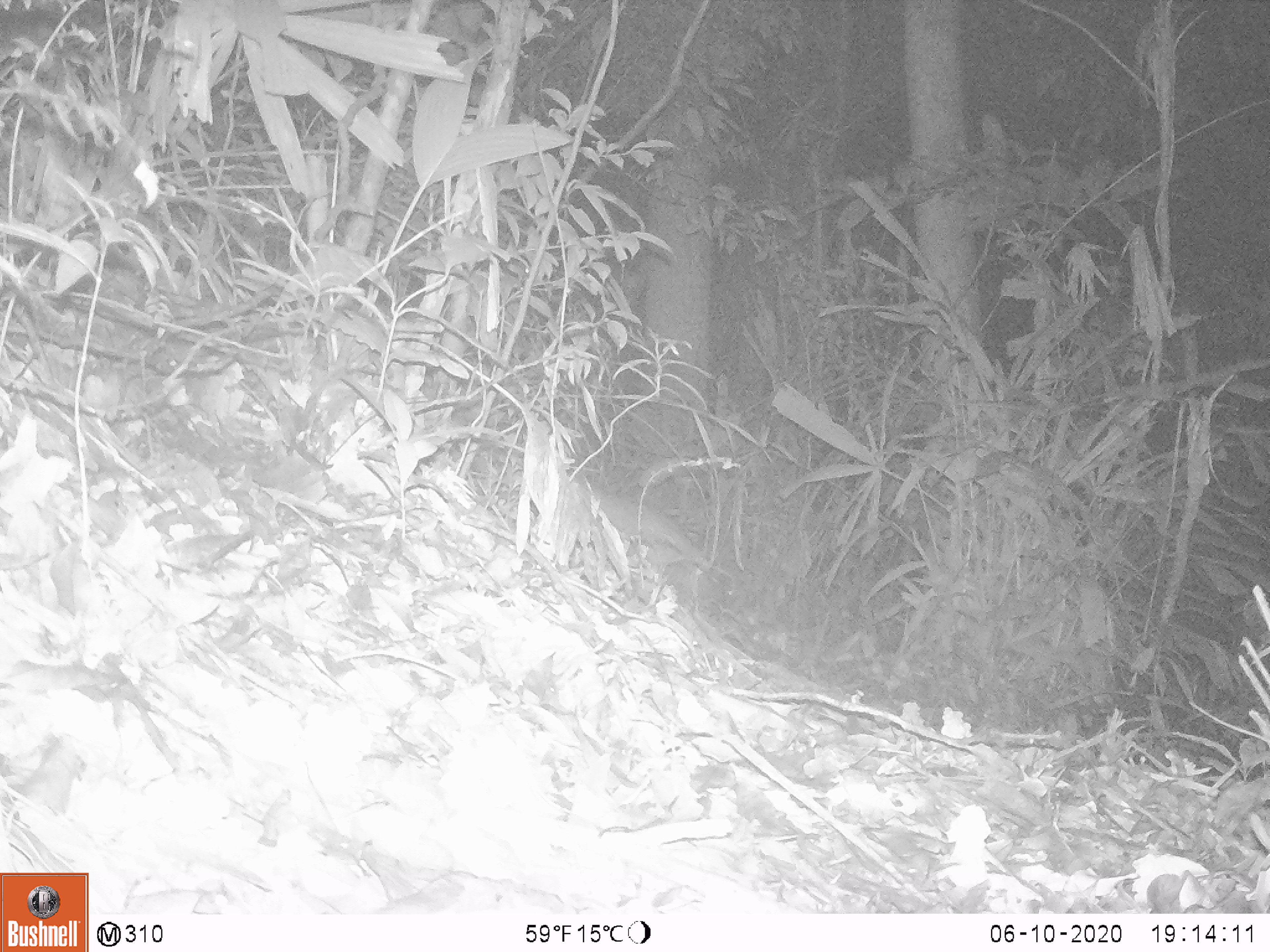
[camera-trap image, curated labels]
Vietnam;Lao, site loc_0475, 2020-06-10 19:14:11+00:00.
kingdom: Animalia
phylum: Chordata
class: Mammalia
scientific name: Mammalia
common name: mammal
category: unidentified small mammal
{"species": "unidentified small mammal (mammal) (Mammalia)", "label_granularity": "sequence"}